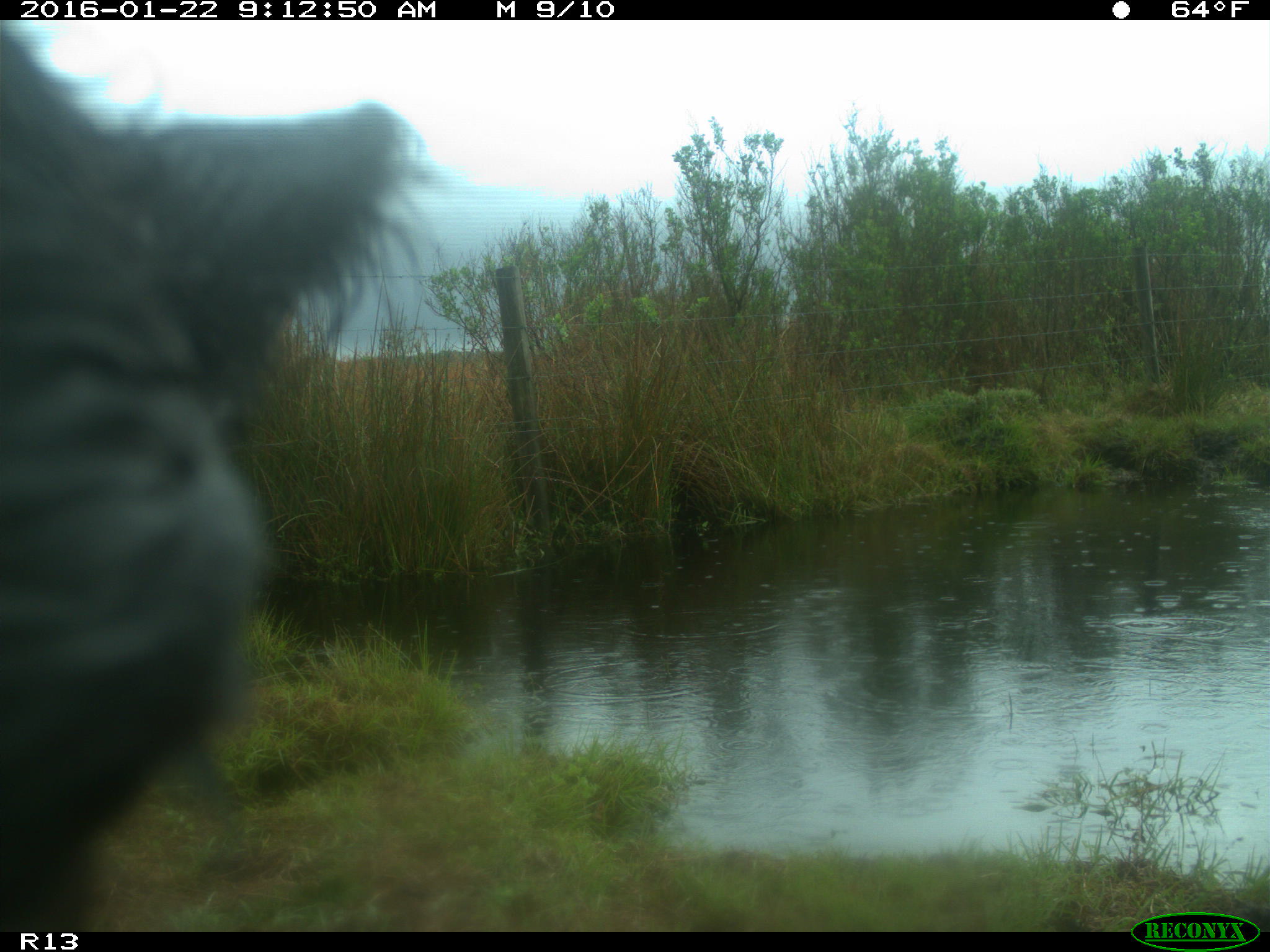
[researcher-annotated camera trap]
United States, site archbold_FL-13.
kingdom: Animalia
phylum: Chordata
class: Mammalia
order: Artiodactyla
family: Bovidae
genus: Bos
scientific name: Bos taurus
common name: domestic cow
Bos taurus (domestic cow).